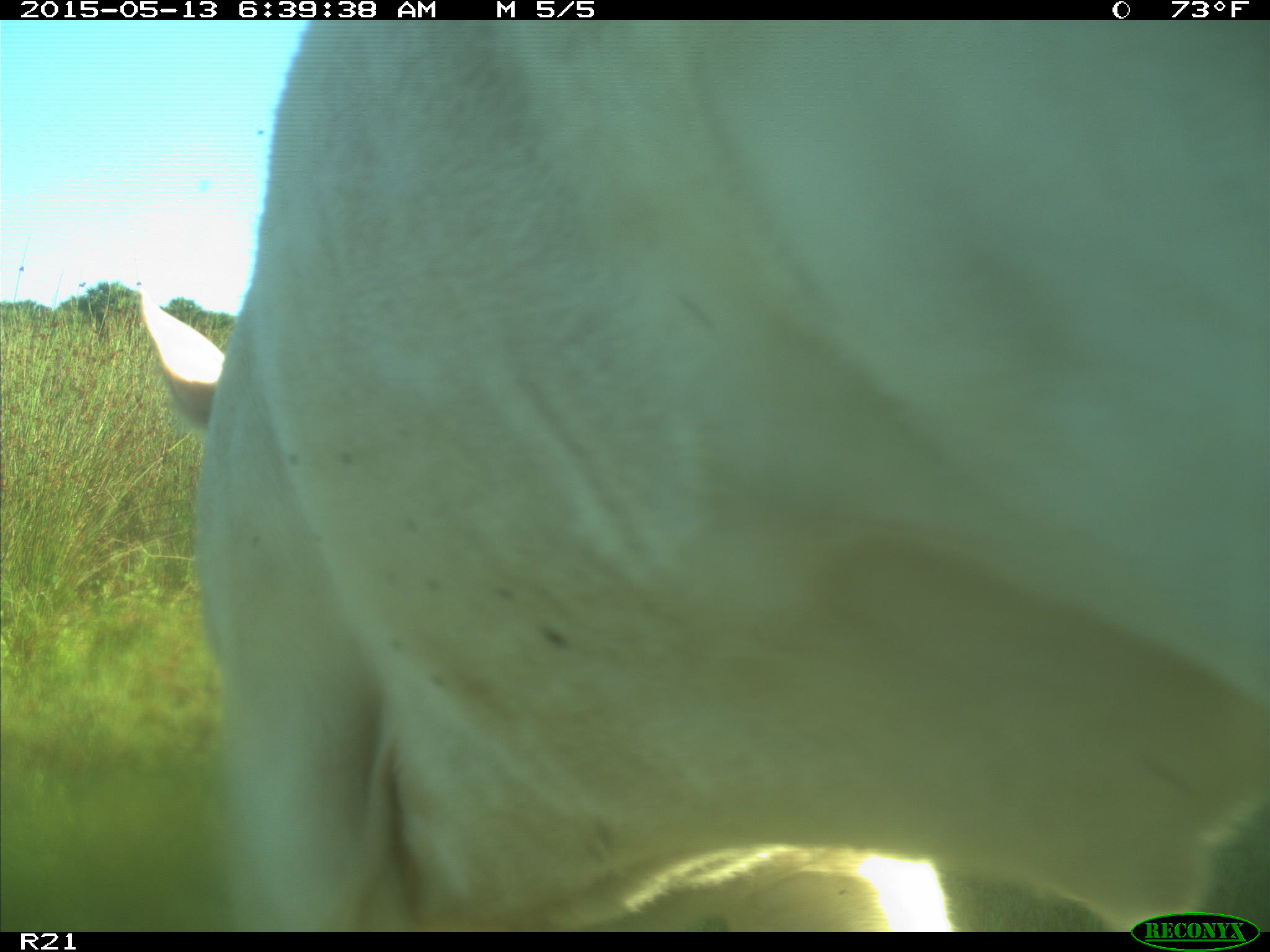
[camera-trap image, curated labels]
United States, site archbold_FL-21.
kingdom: Animalia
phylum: Chordata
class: Mammalia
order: Artiodactyla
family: Bovidae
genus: Bos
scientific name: Bos taurus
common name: domestic cow